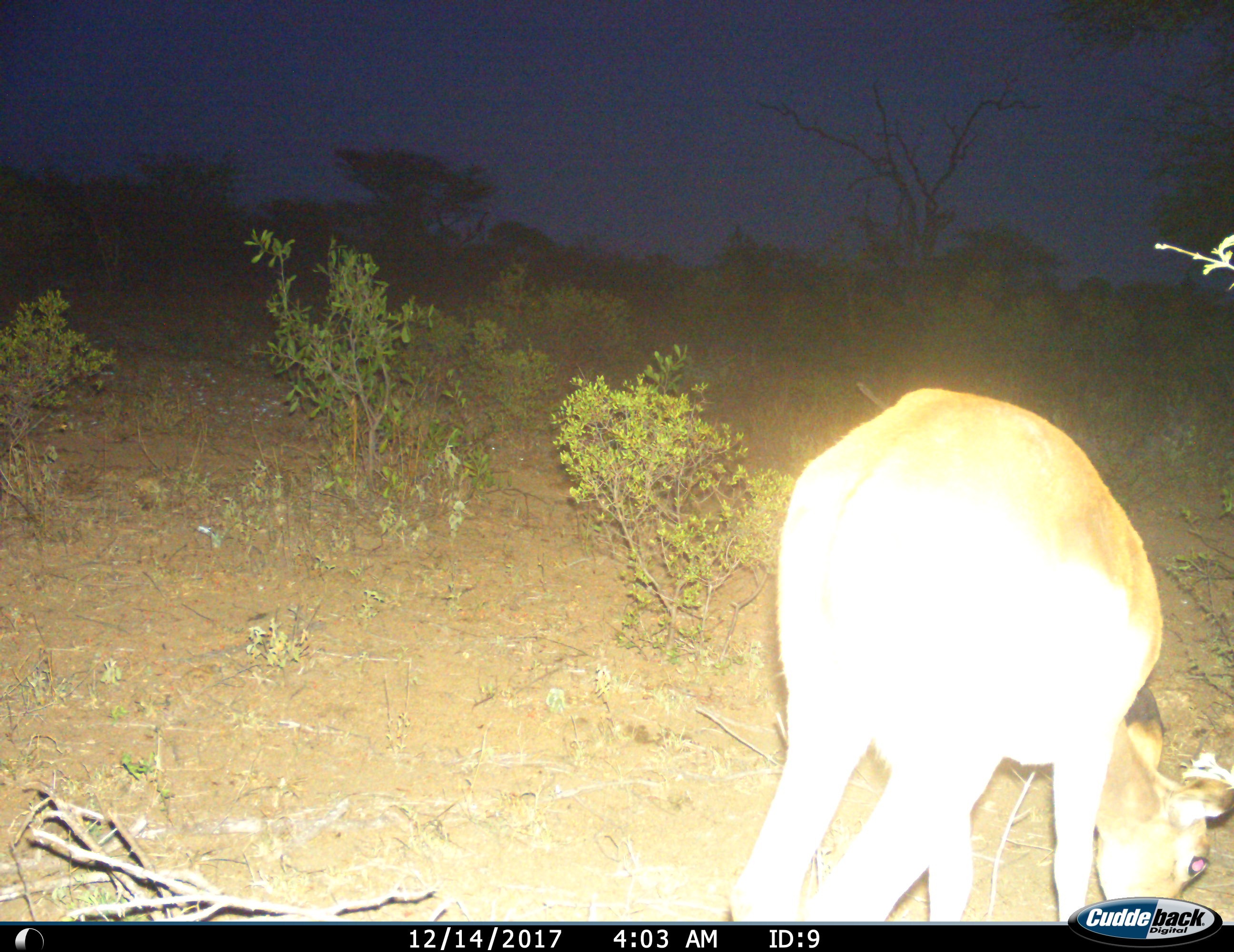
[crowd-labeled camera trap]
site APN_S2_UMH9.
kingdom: Animalia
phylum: Chordata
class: Mammalia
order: Artiodactyla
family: Bovidae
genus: Aepyceros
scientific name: Aepyceros melampus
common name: impala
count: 1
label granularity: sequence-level